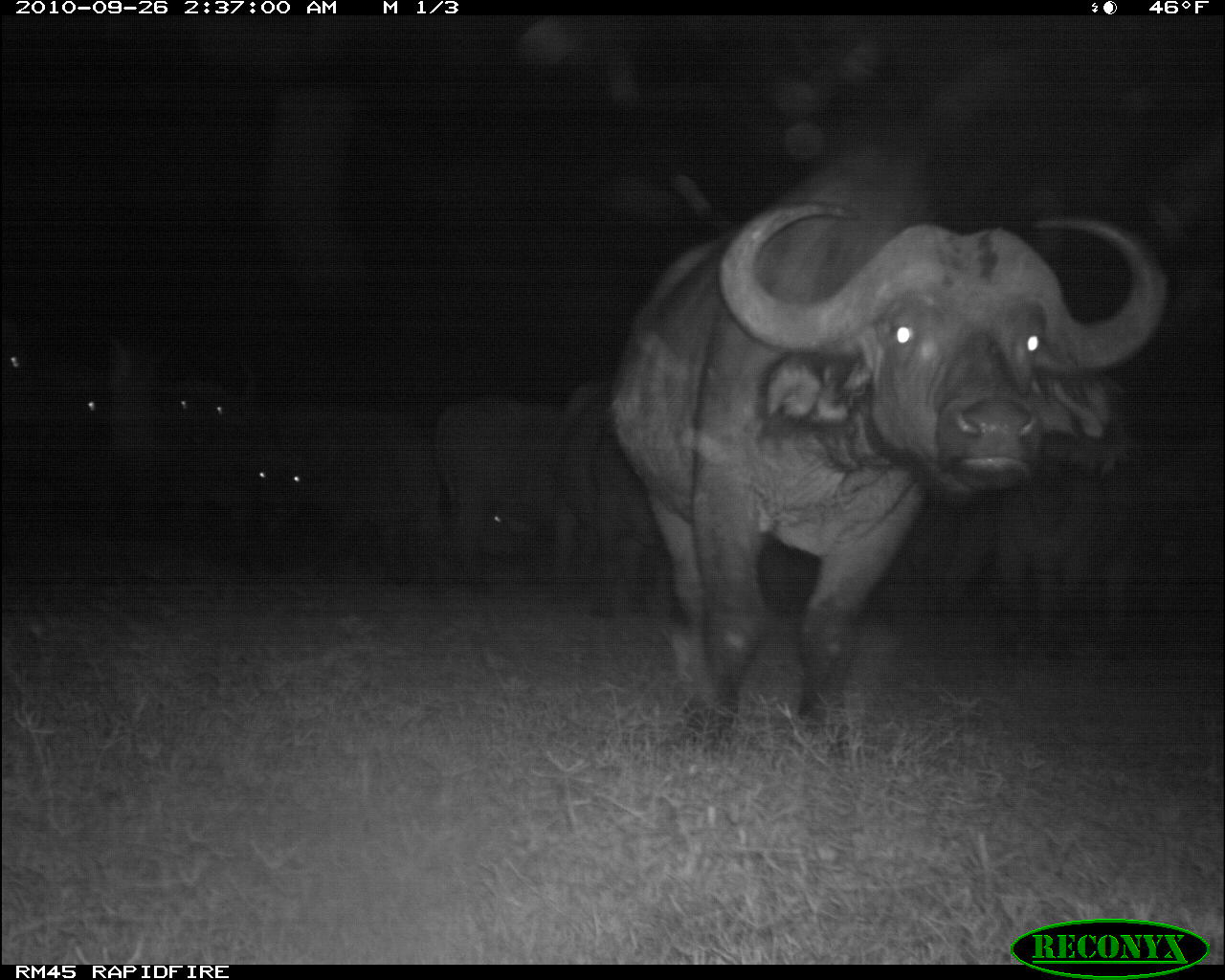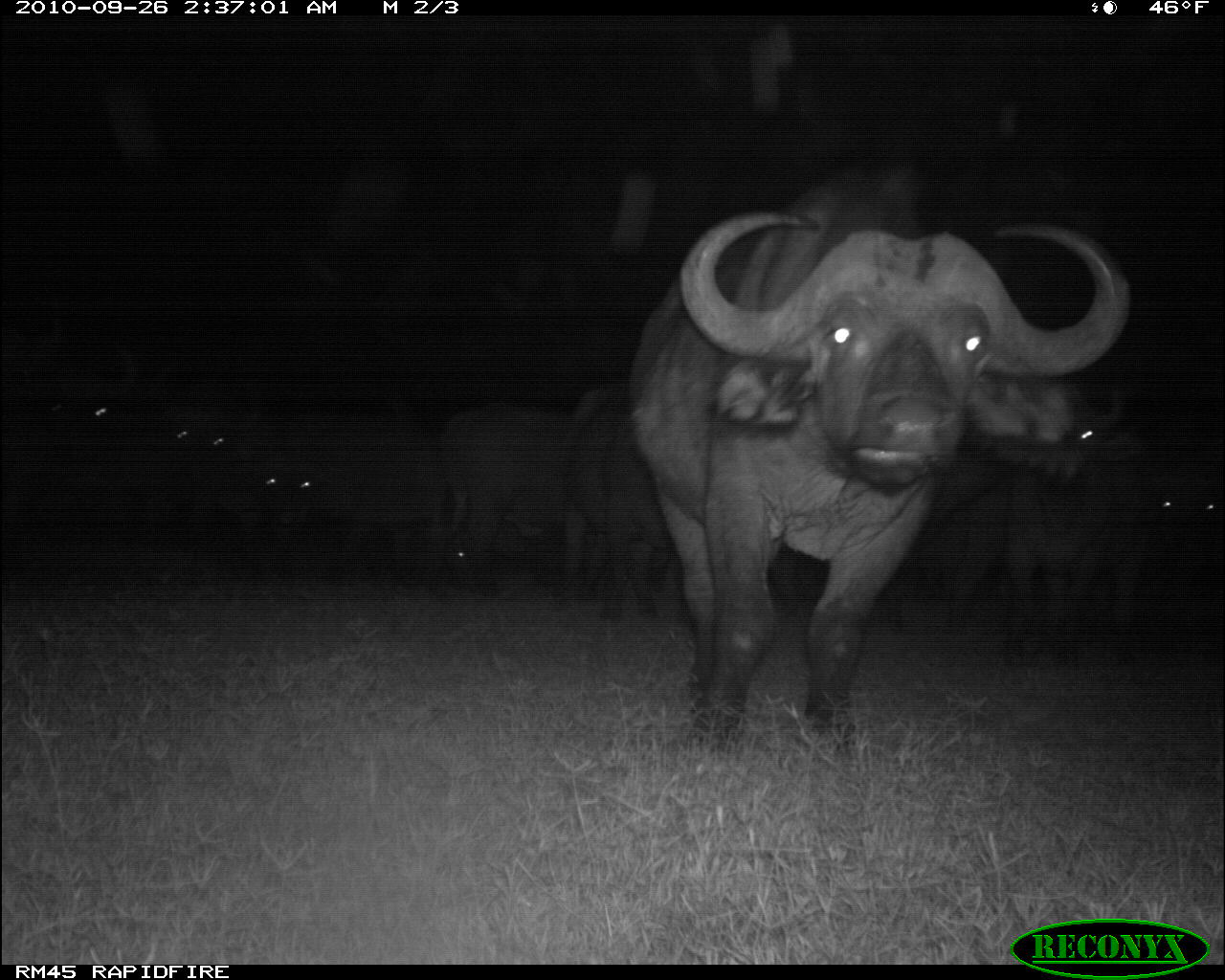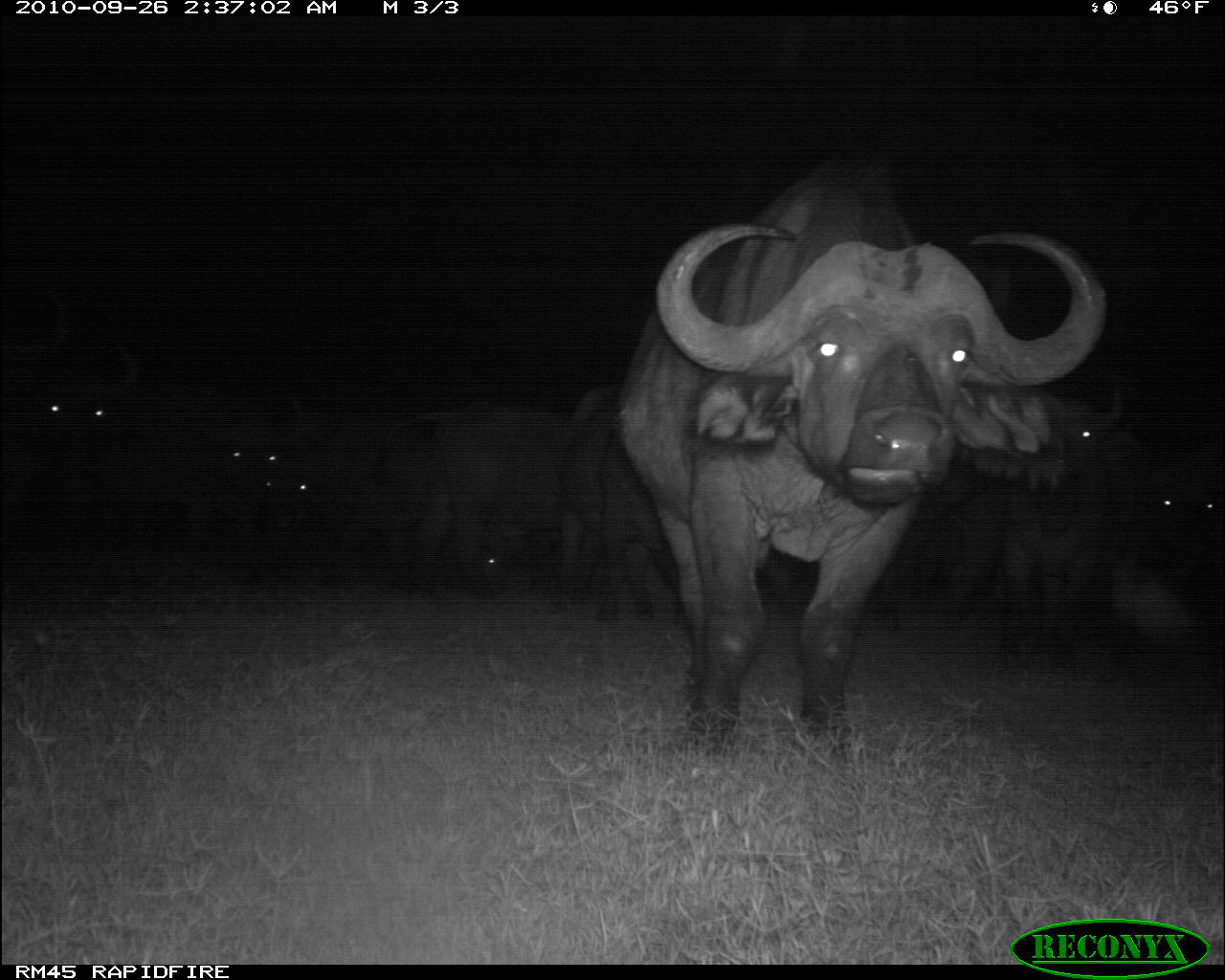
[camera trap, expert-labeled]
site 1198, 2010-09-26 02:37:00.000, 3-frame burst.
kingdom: Animalia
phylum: Chordata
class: Mammalia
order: Artiodactyla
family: Bovidae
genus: Syncerus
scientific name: Syncerus caffer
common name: african buffalo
Syncerus caffer (african buffalo), count 9.